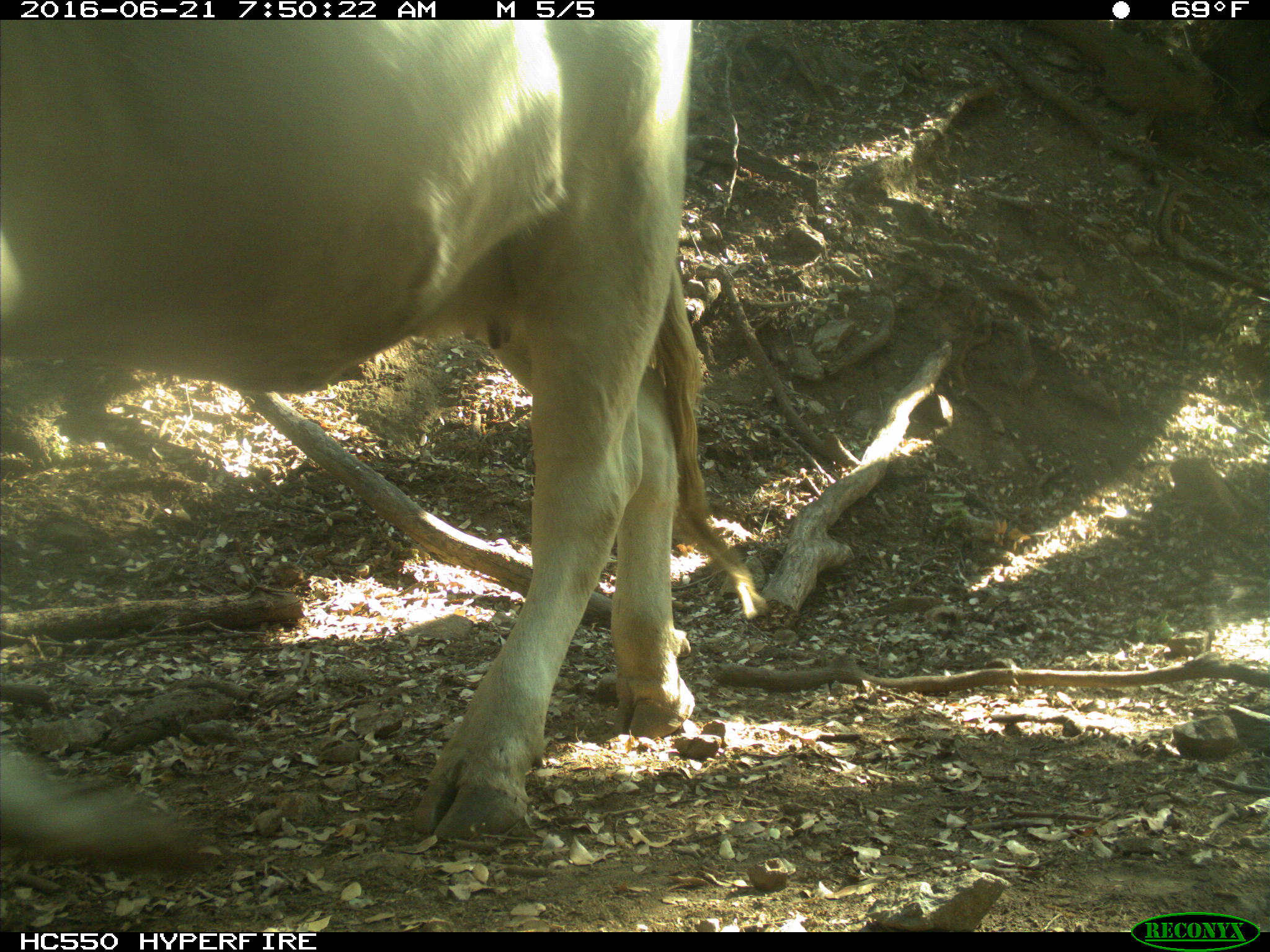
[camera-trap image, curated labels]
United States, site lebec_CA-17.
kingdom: Animalia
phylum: Chordata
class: Mammalia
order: Artiodactyla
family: Bovidae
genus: Bos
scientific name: Bos taurus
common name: domestic cow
Bos taurus (domestic cow).